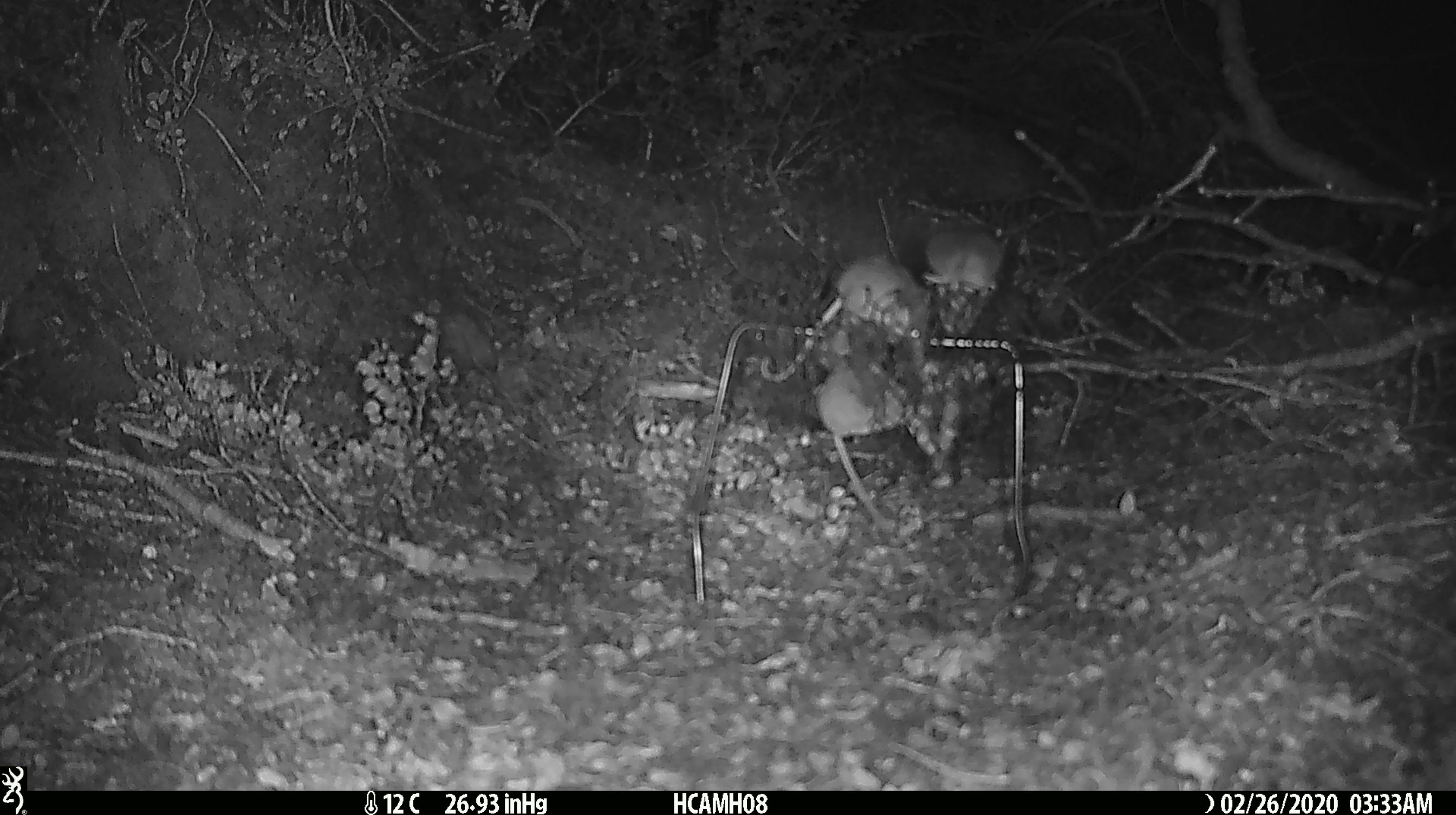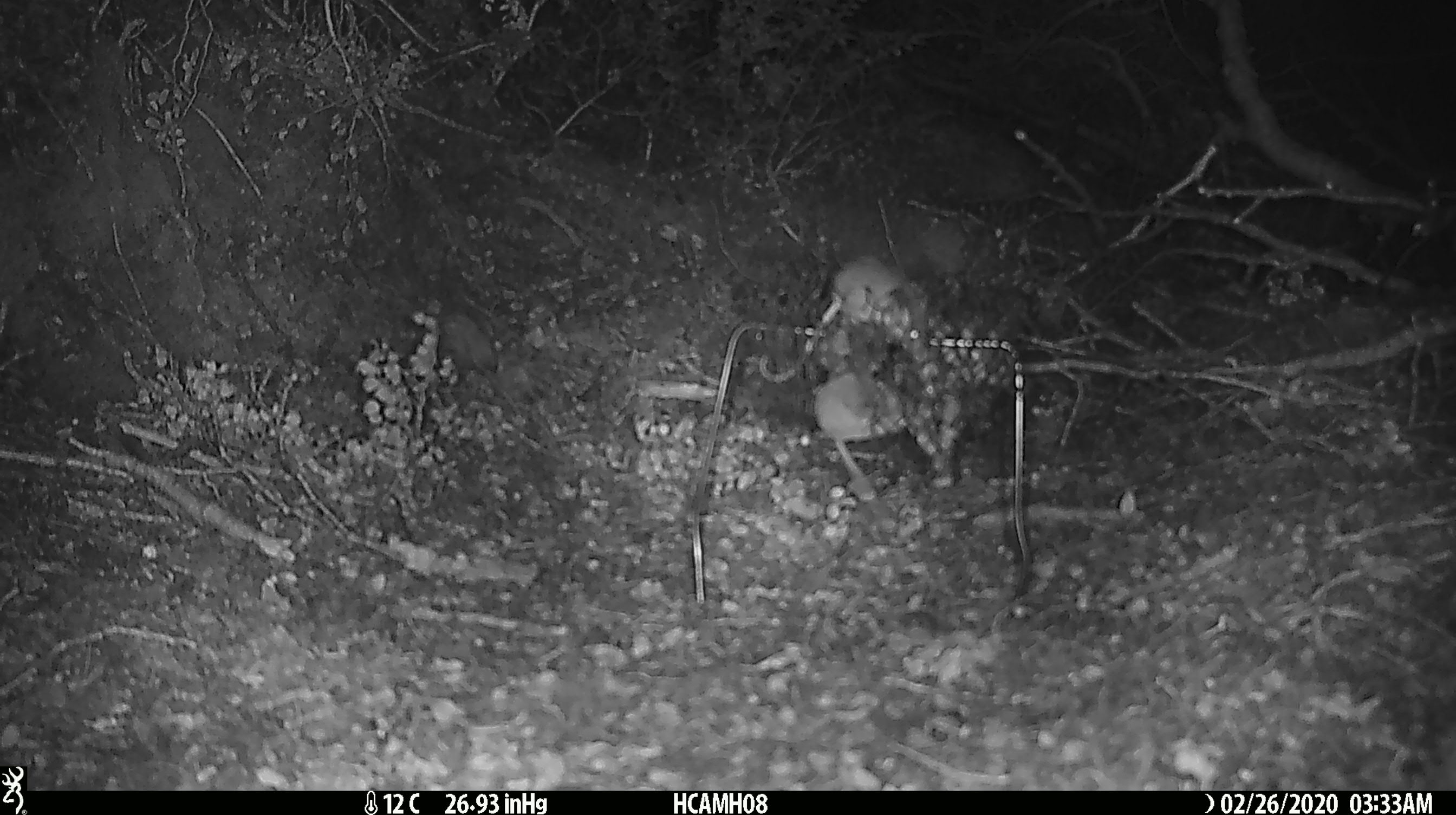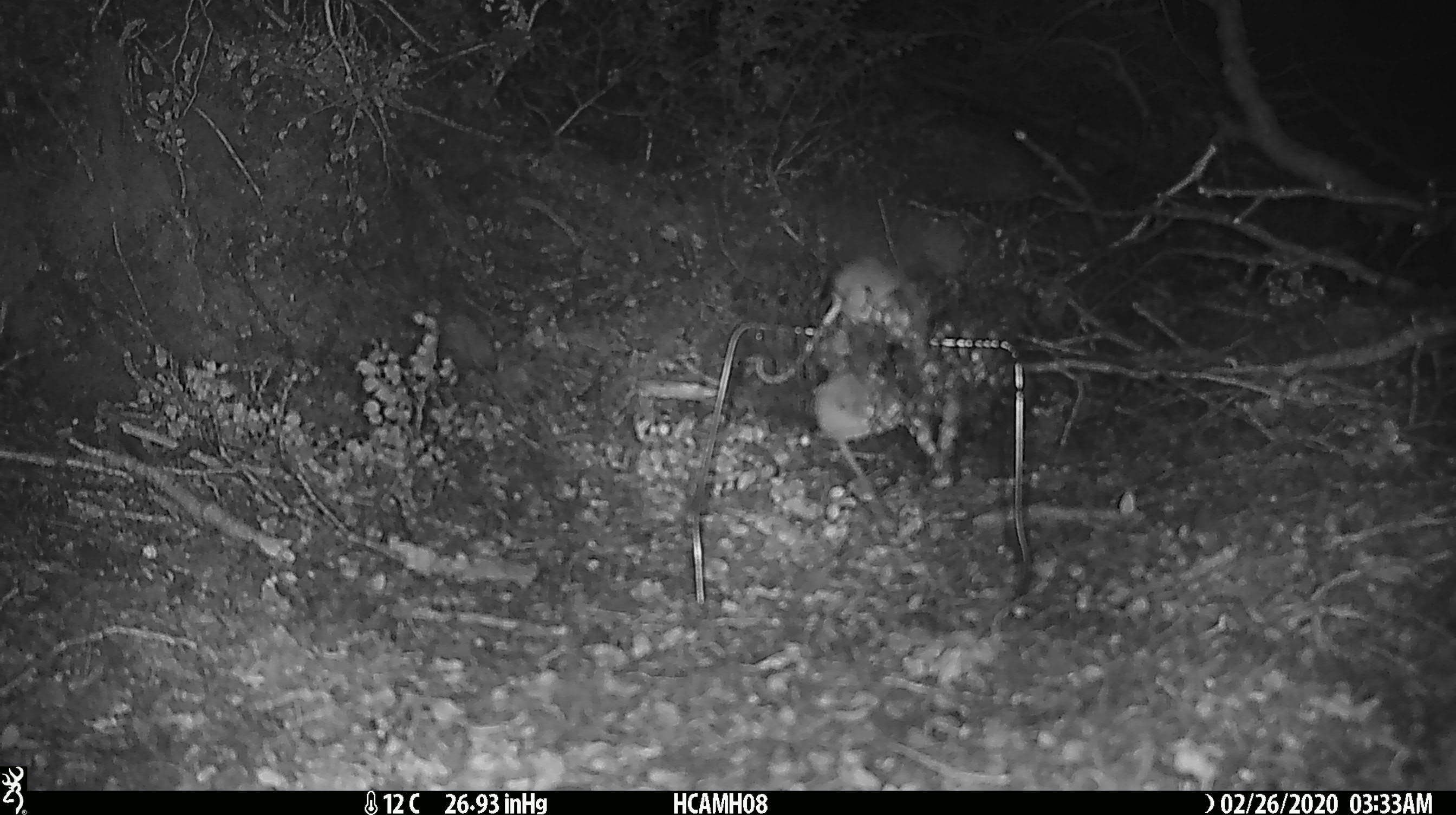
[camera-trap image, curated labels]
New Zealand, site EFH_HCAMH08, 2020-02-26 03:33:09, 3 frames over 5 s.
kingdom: Animalia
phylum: Chordata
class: Mammalia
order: Rodentia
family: Muridae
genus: Mus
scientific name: Mus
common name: mouse